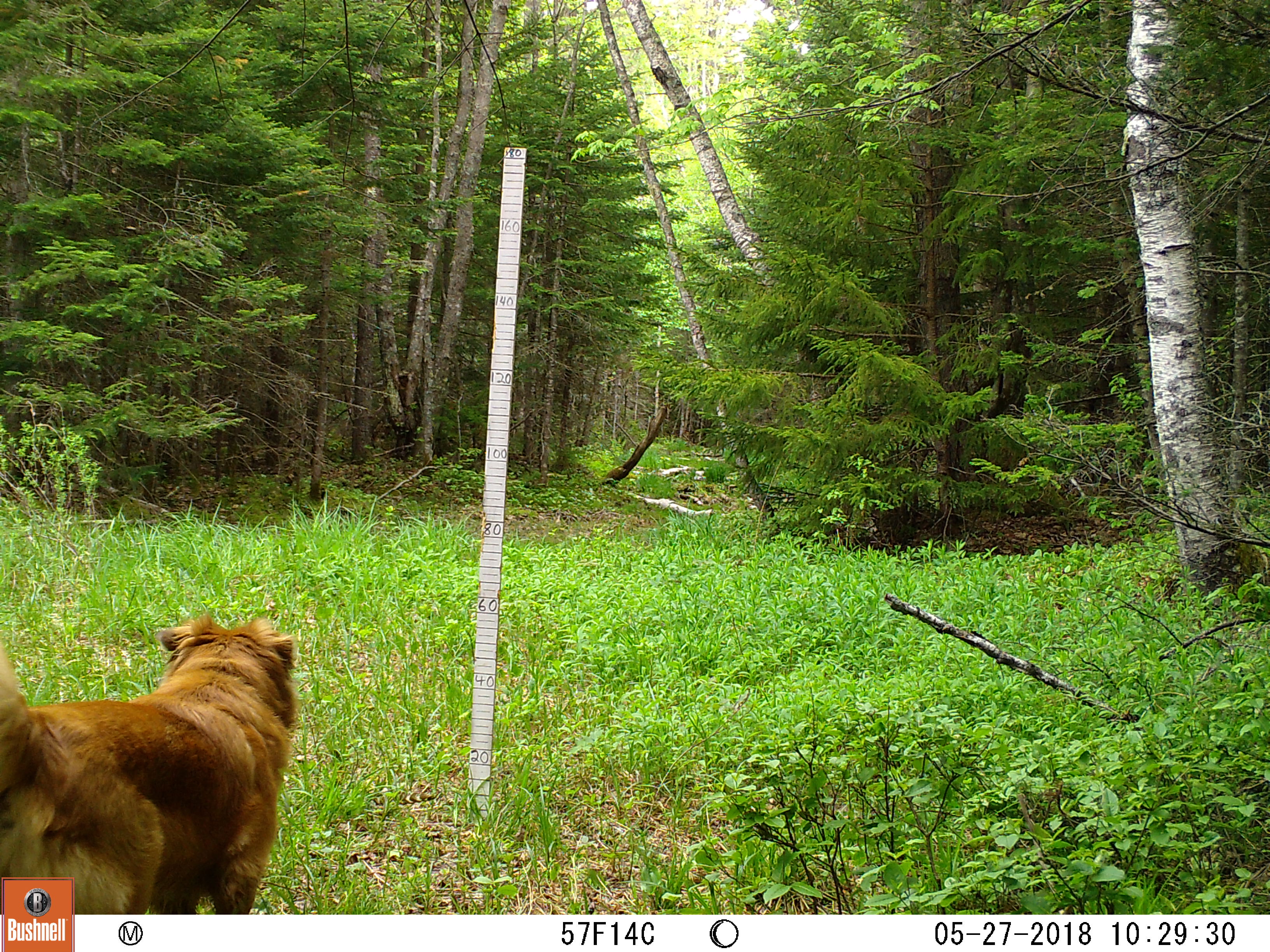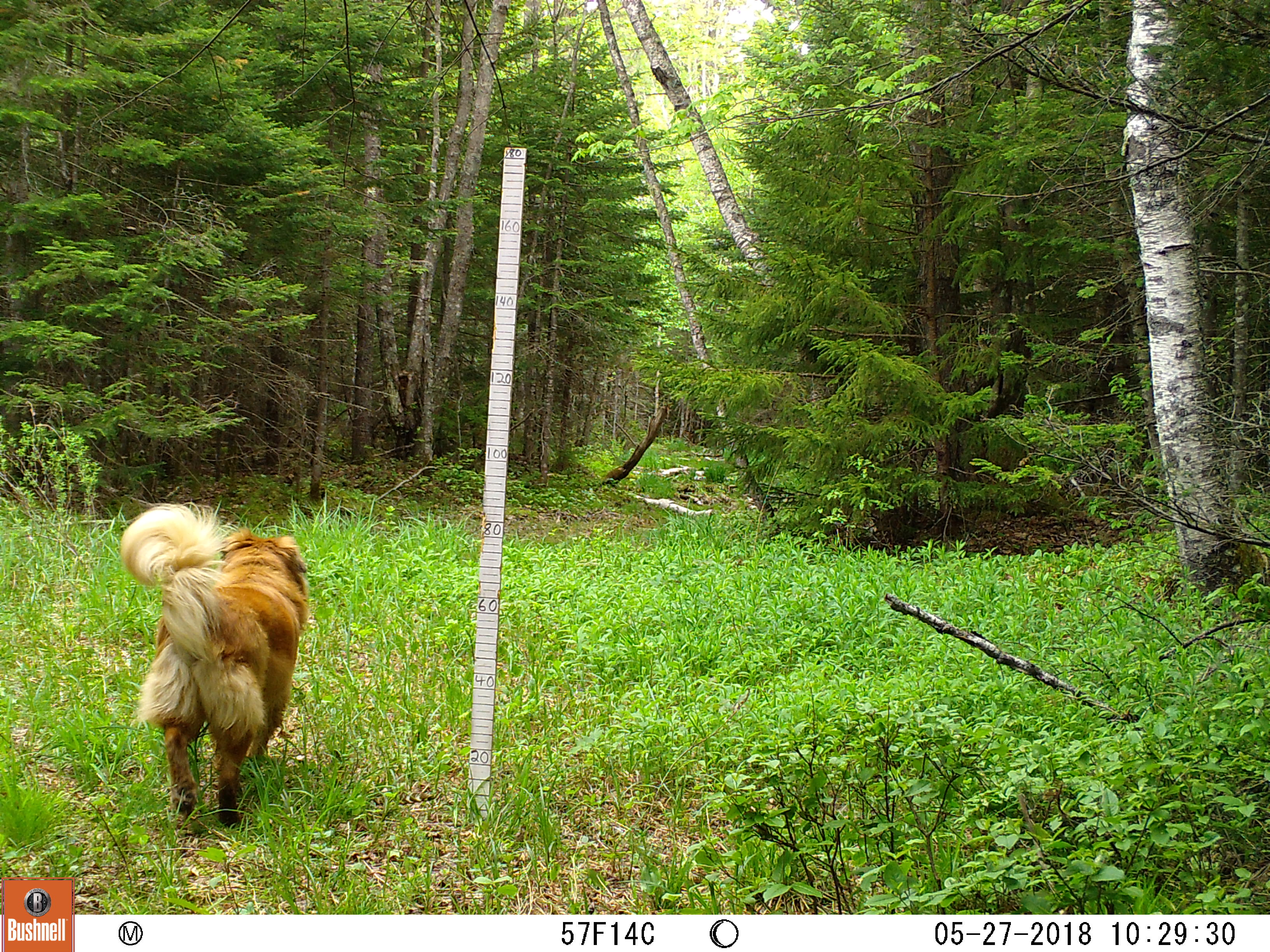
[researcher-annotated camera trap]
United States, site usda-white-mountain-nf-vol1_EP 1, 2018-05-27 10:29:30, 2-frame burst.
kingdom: Animalia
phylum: Chordata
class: Mammalia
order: Carnivora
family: Canidae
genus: Canis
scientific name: Canis familiaris familiaris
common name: domestic dog